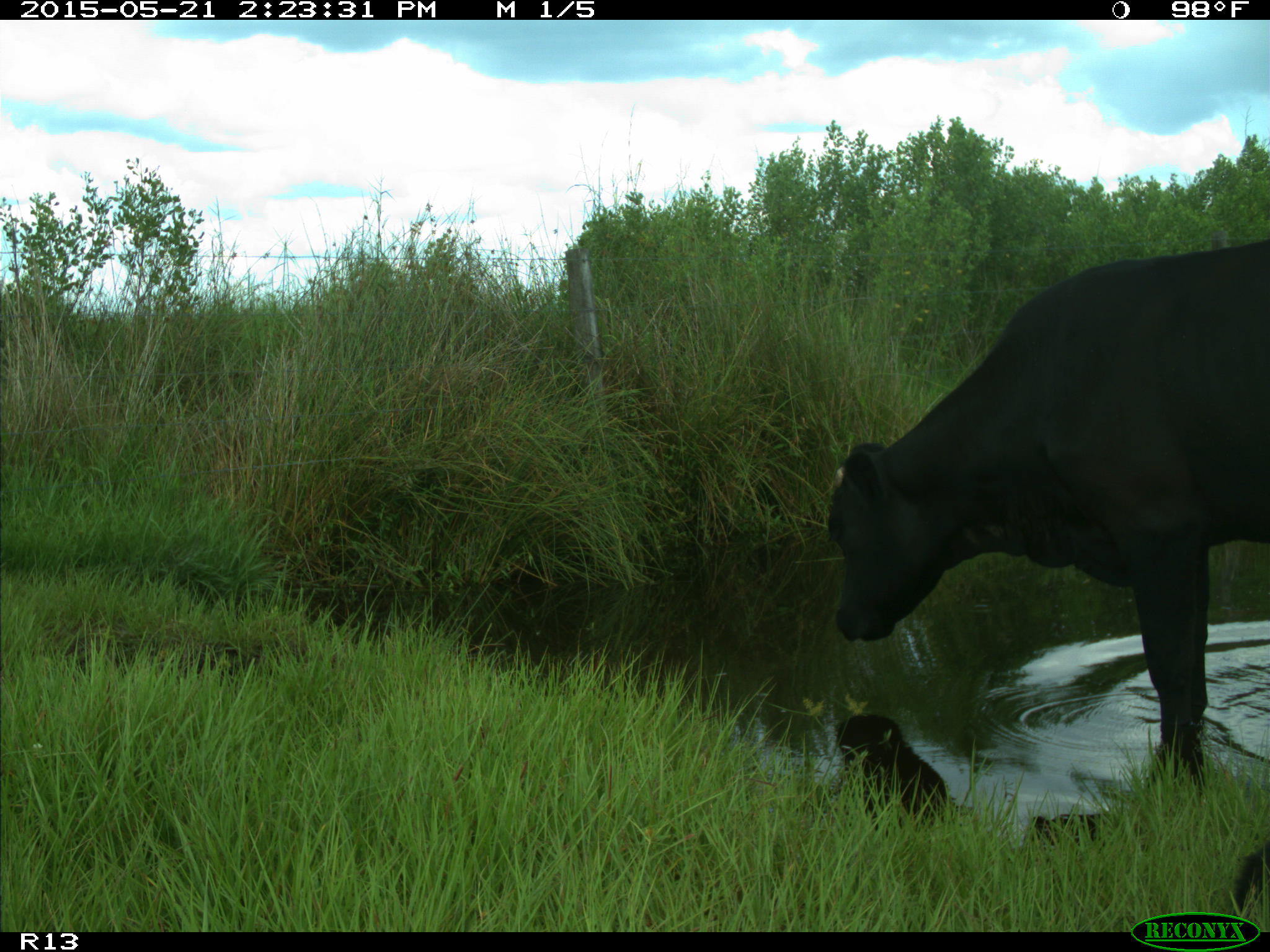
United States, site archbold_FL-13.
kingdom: Animalia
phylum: Chordata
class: Mammalia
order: Artiodactyla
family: Bovidae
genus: Bos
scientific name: Bos taurus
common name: domestic cow